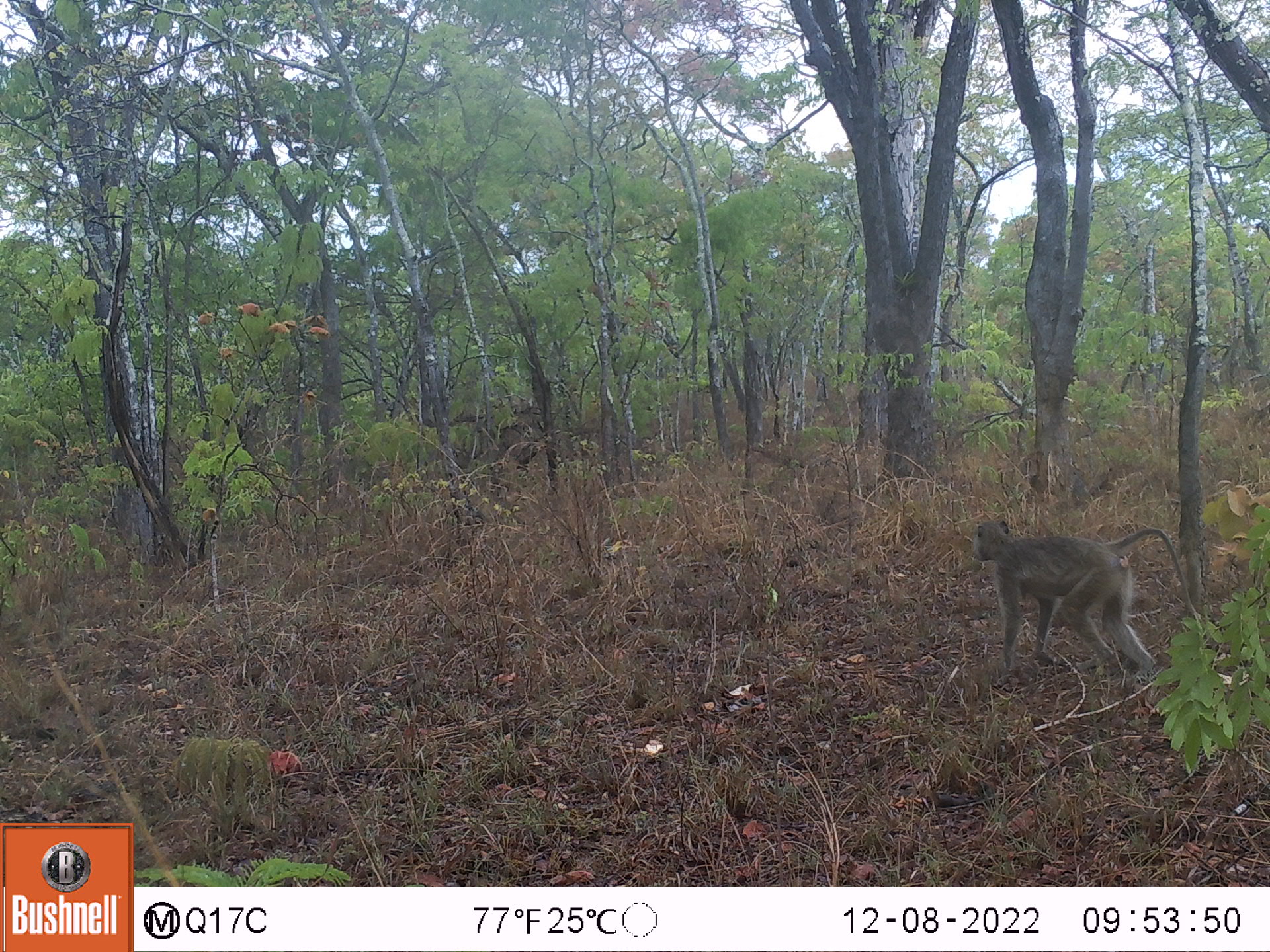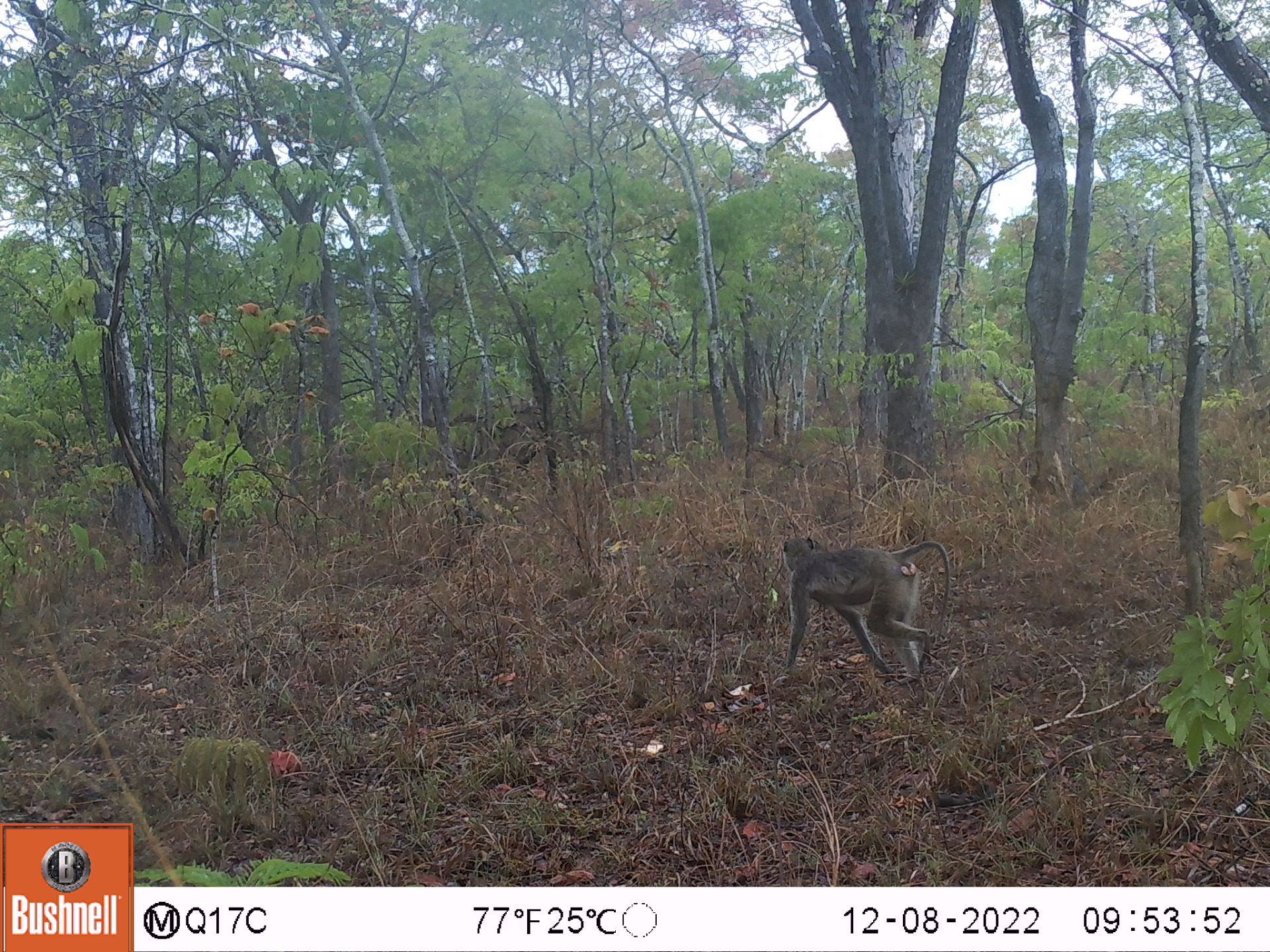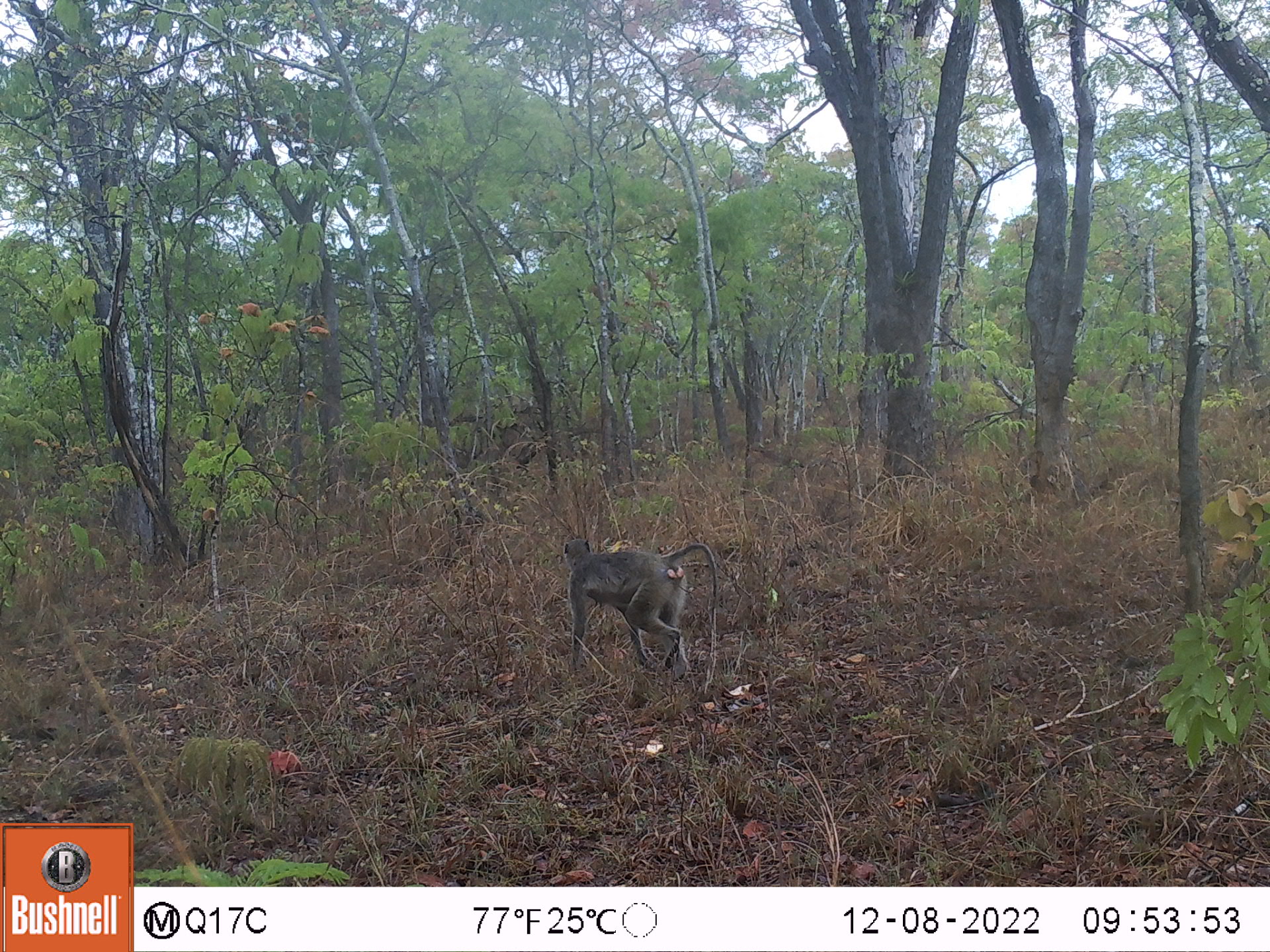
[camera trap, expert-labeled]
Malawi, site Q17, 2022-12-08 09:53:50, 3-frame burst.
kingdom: Animalia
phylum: Chordata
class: Mammalia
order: Primates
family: Cercopithecidae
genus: Papio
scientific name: Papio cynocephalus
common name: yellow baboon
Yellow baboon (Papio cynocephalus), count 1.